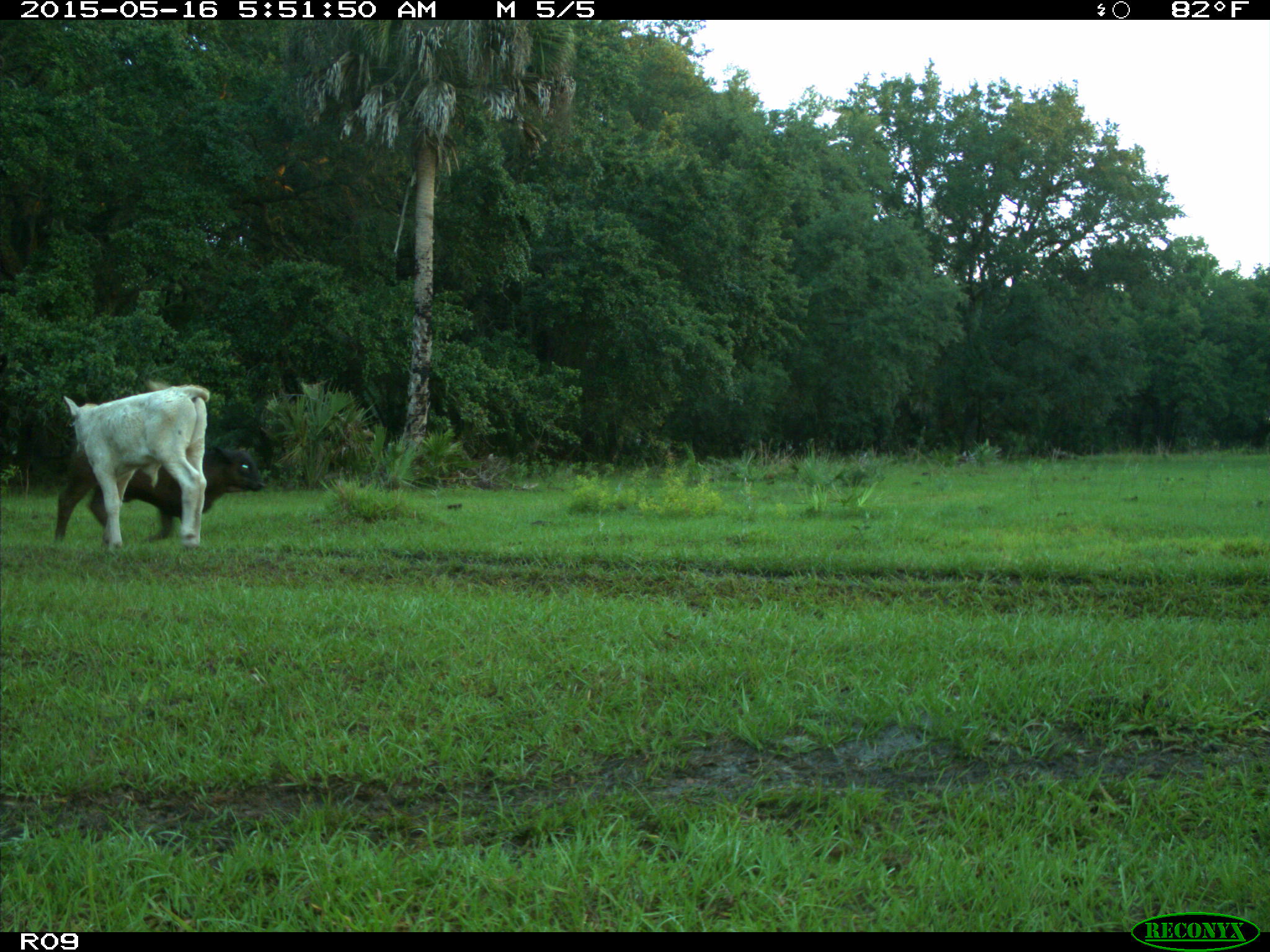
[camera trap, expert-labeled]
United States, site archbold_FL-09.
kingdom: Animalia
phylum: Chordata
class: Mammalia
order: Artiodactyla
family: Bovidae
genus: Bos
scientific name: Bos taurus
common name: domestic cow